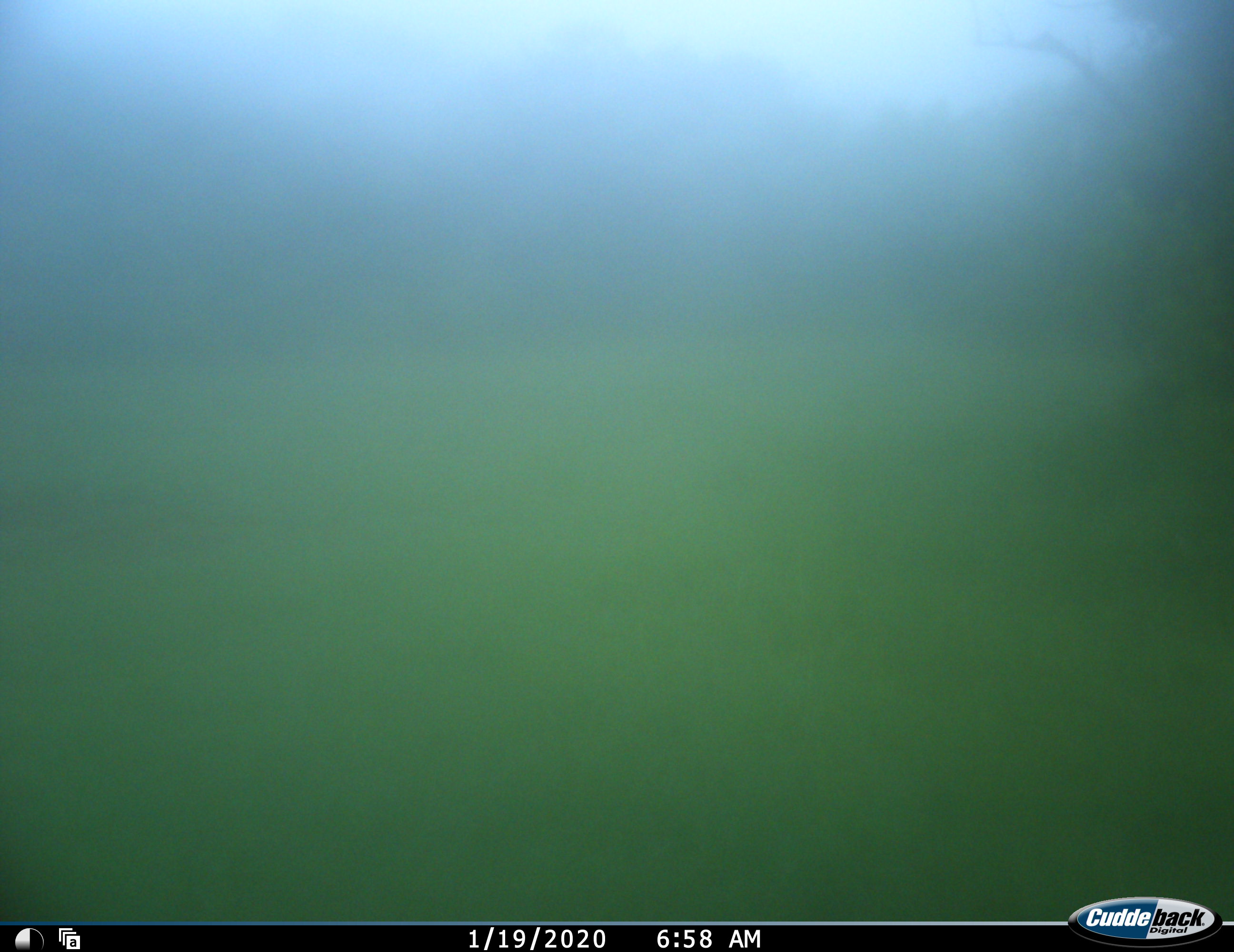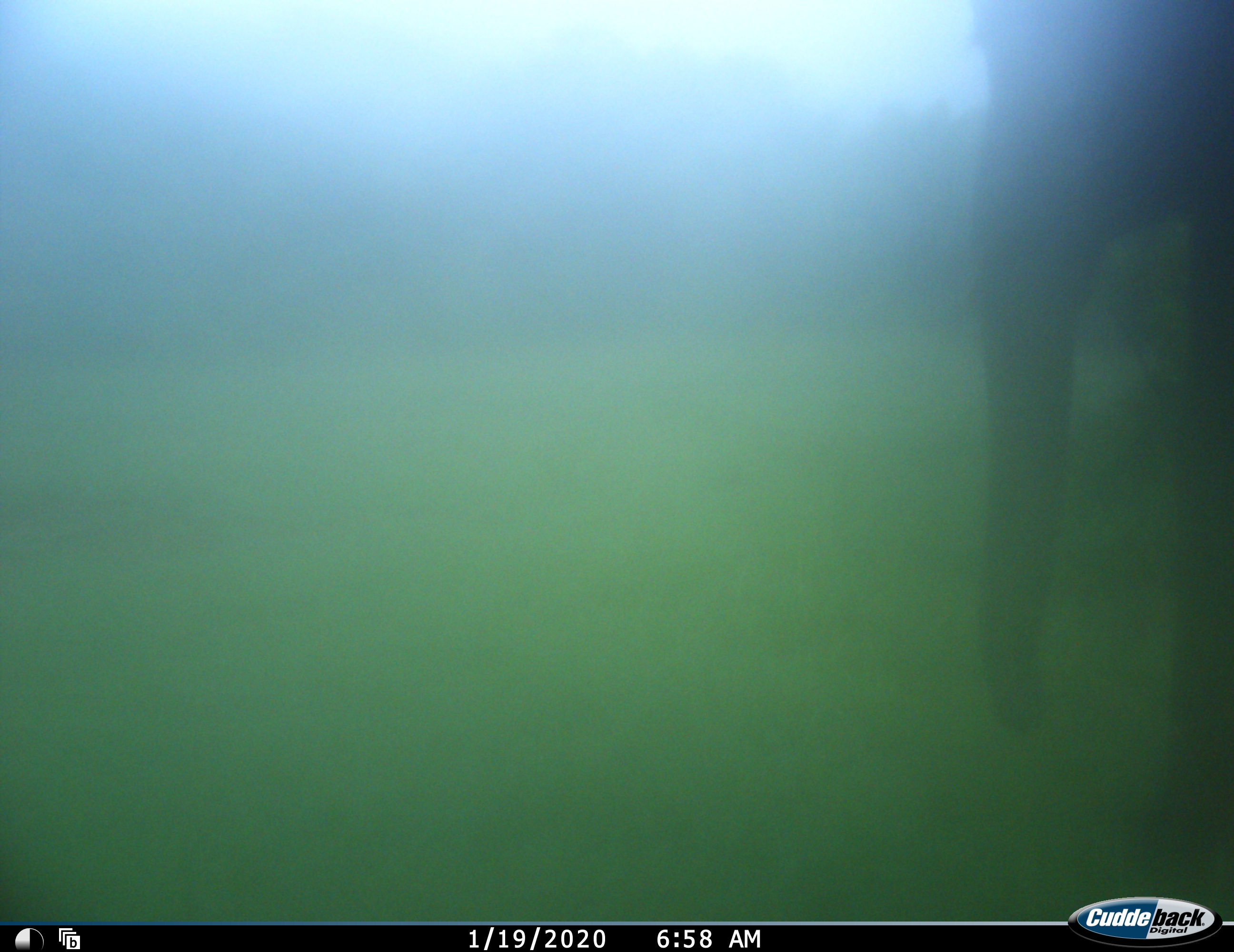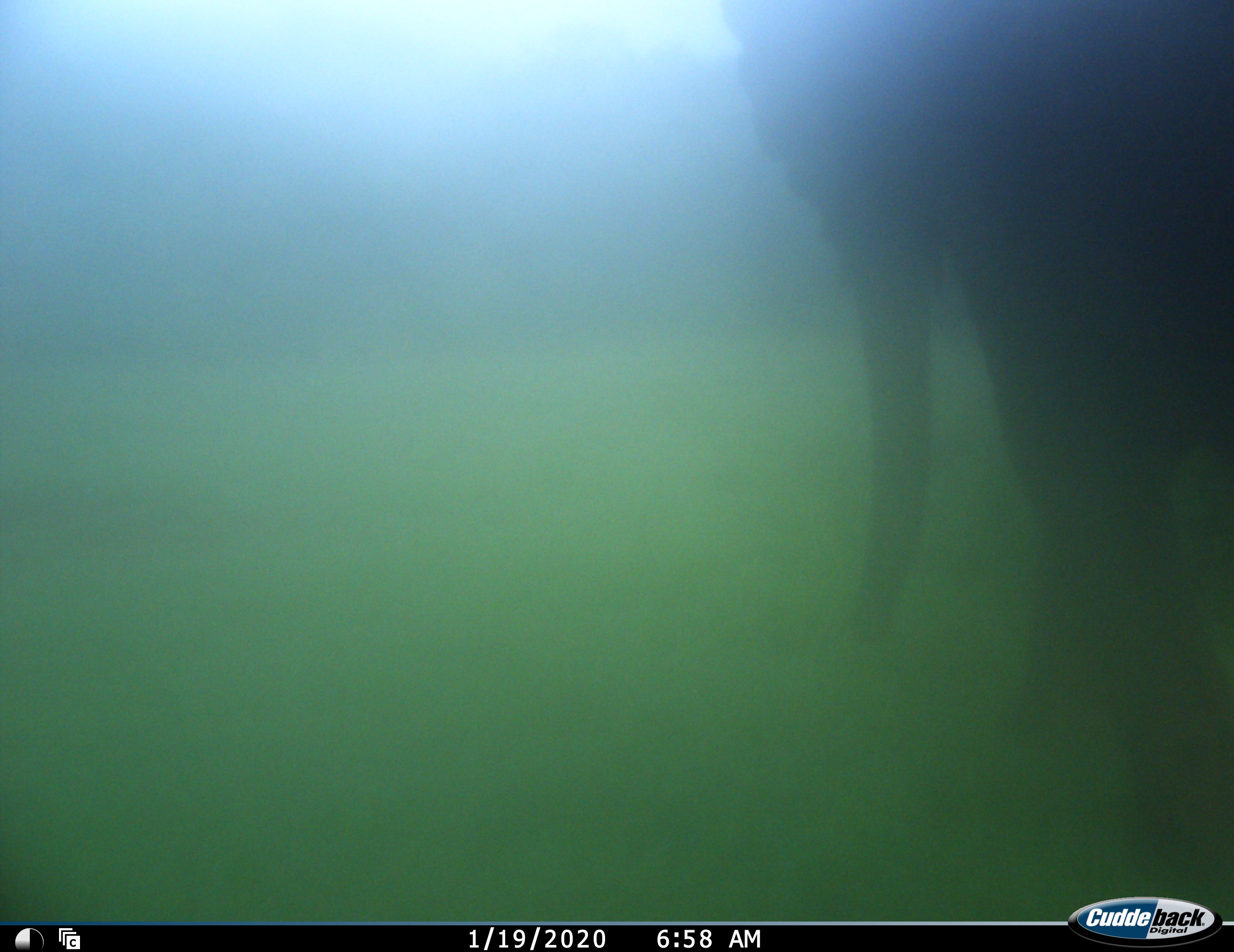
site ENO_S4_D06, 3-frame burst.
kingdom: Animalia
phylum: Chordata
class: Mammalia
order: Proboscidea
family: Elephantidae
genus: Loxodonta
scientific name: Loxodonta africana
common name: african bush elephant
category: elephant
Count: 1.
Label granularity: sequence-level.